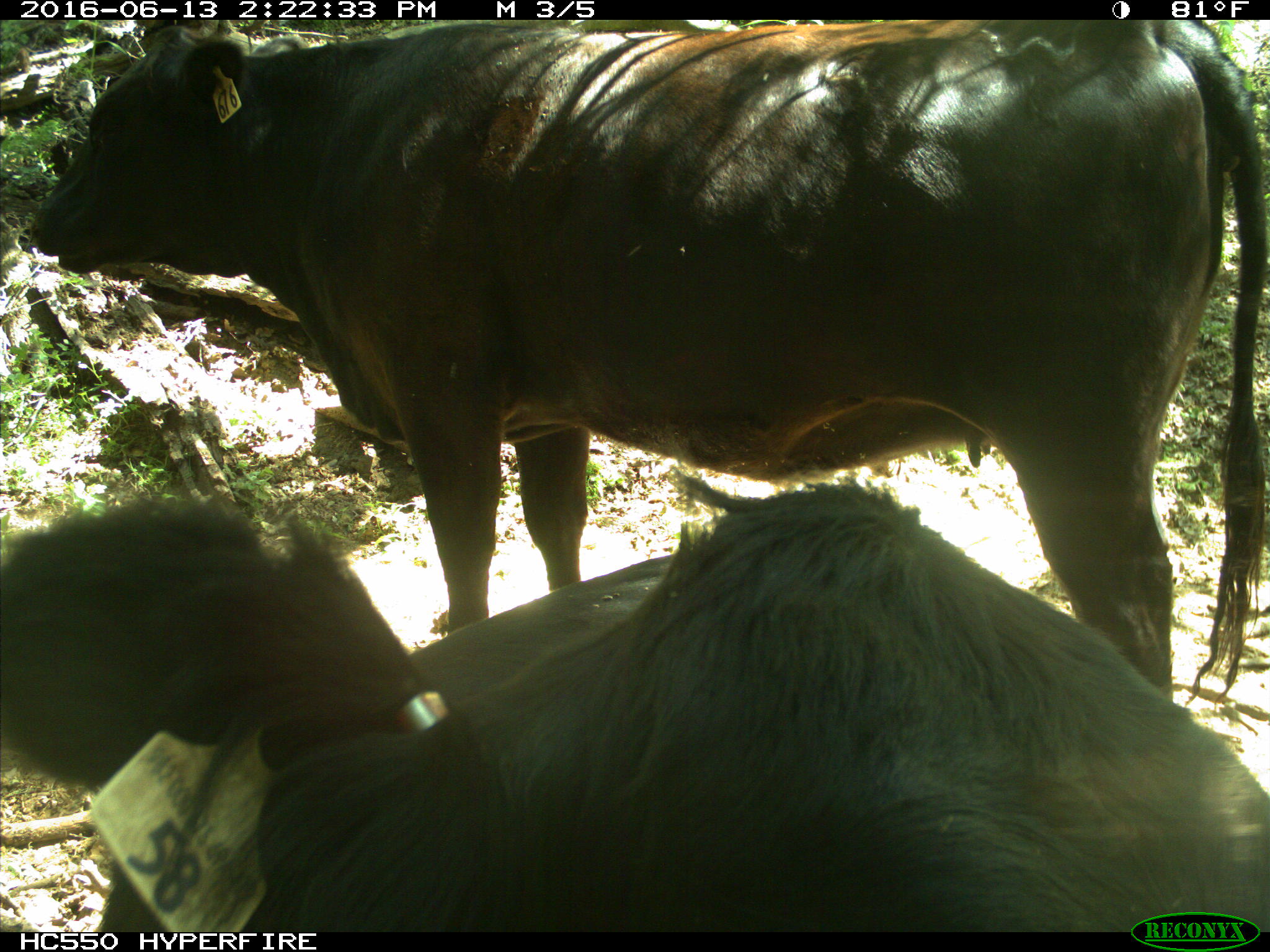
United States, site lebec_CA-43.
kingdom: Animalia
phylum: Chordata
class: Mammalia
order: Artiodactyla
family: Bovidae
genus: Bos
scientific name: Bos taurus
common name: domestic cow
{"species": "Bos taurus (domestic cow)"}